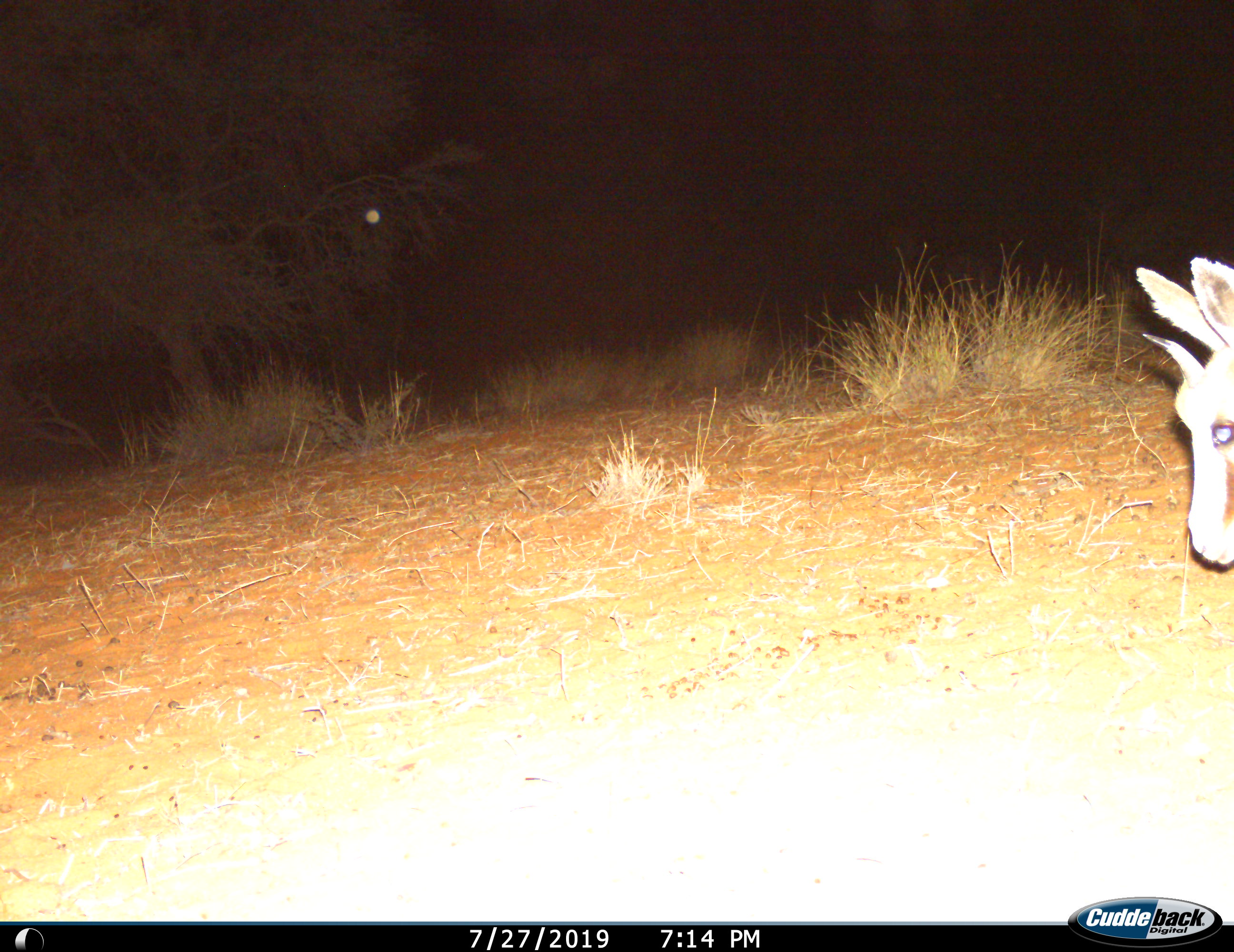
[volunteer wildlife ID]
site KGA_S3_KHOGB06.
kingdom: Animalia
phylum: Chordata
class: Mammalia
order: Artiodactyla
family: Bovidae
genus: Antidorcas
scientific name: Antidorcas marsupialis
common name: springbok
Springbok (Antidorcas marsupialis), count 1. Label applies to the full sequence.